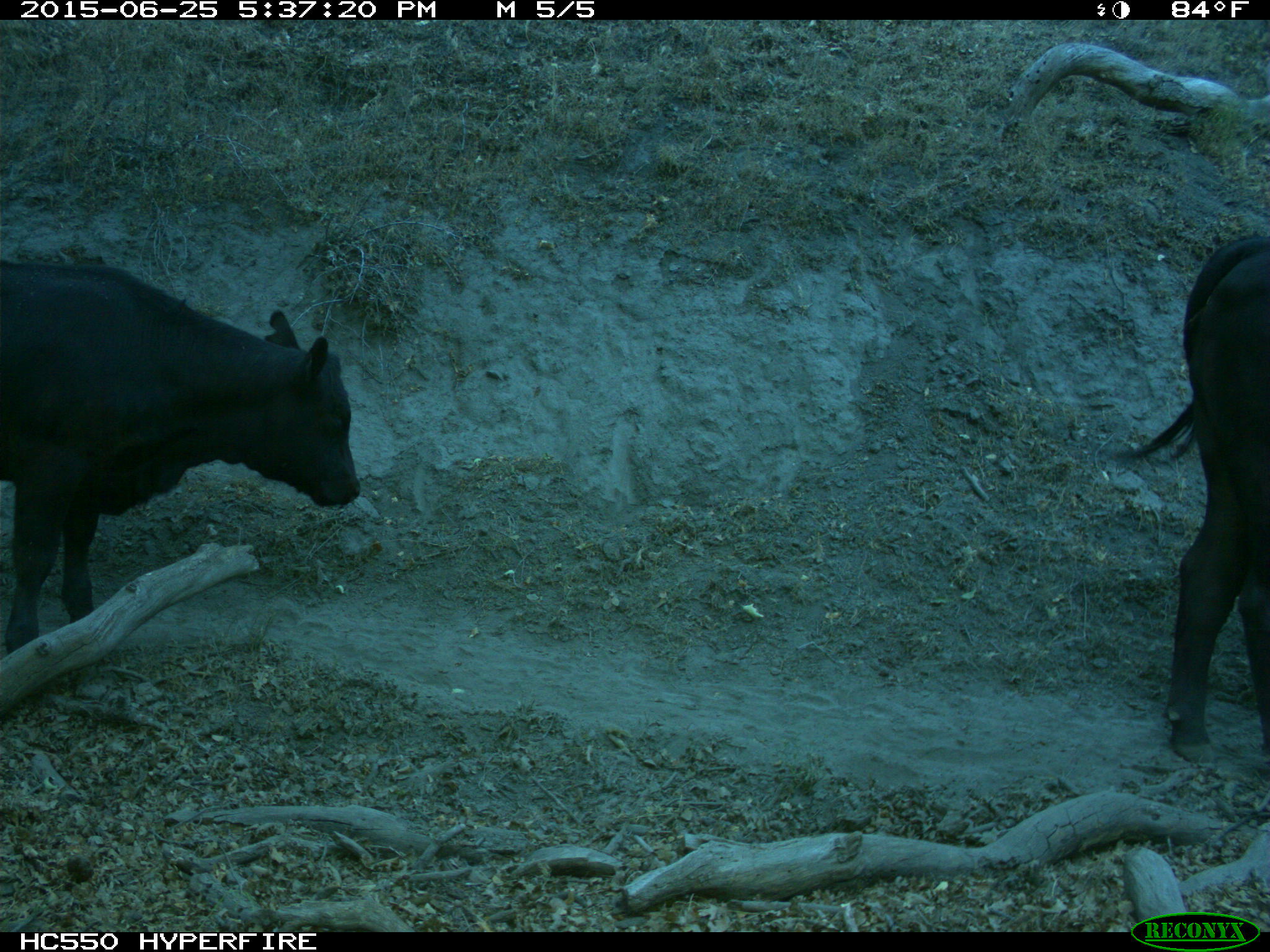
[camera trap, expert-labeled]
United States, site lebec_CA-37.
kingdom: Animalia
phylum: Chordata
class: Mammalia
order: Artiodactyla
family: Bovidae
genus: Bos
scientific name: Bos taurus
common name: domestic cow